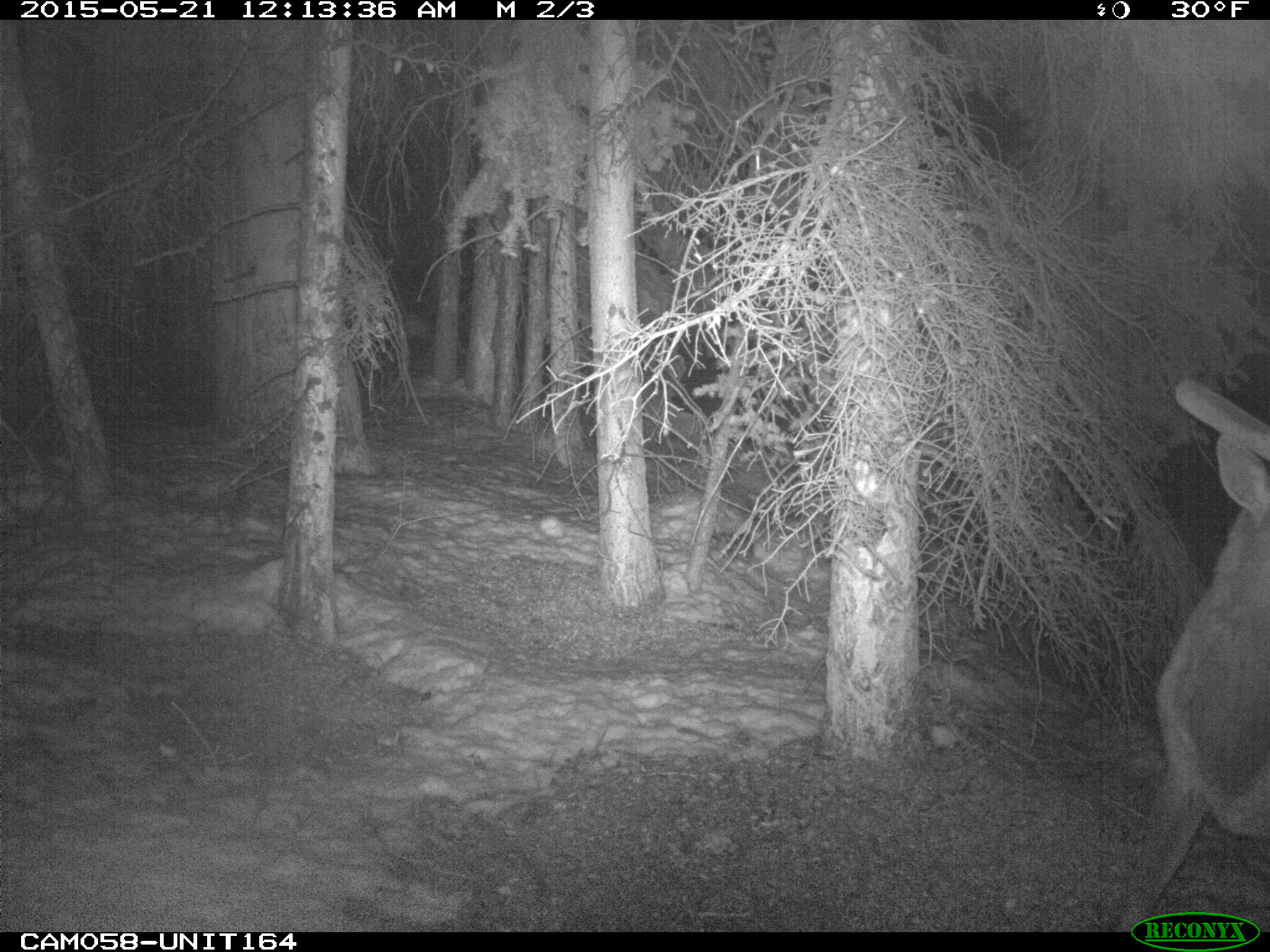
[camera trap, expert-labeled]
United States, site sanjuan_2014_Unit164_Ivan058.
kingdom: Animalia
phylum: Chordata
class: Mammalia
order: Artiodactyla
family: Cervidae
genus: Cervus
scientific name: Cervus elaphus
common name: red deer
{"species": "Cervus elaphus (red deer)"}